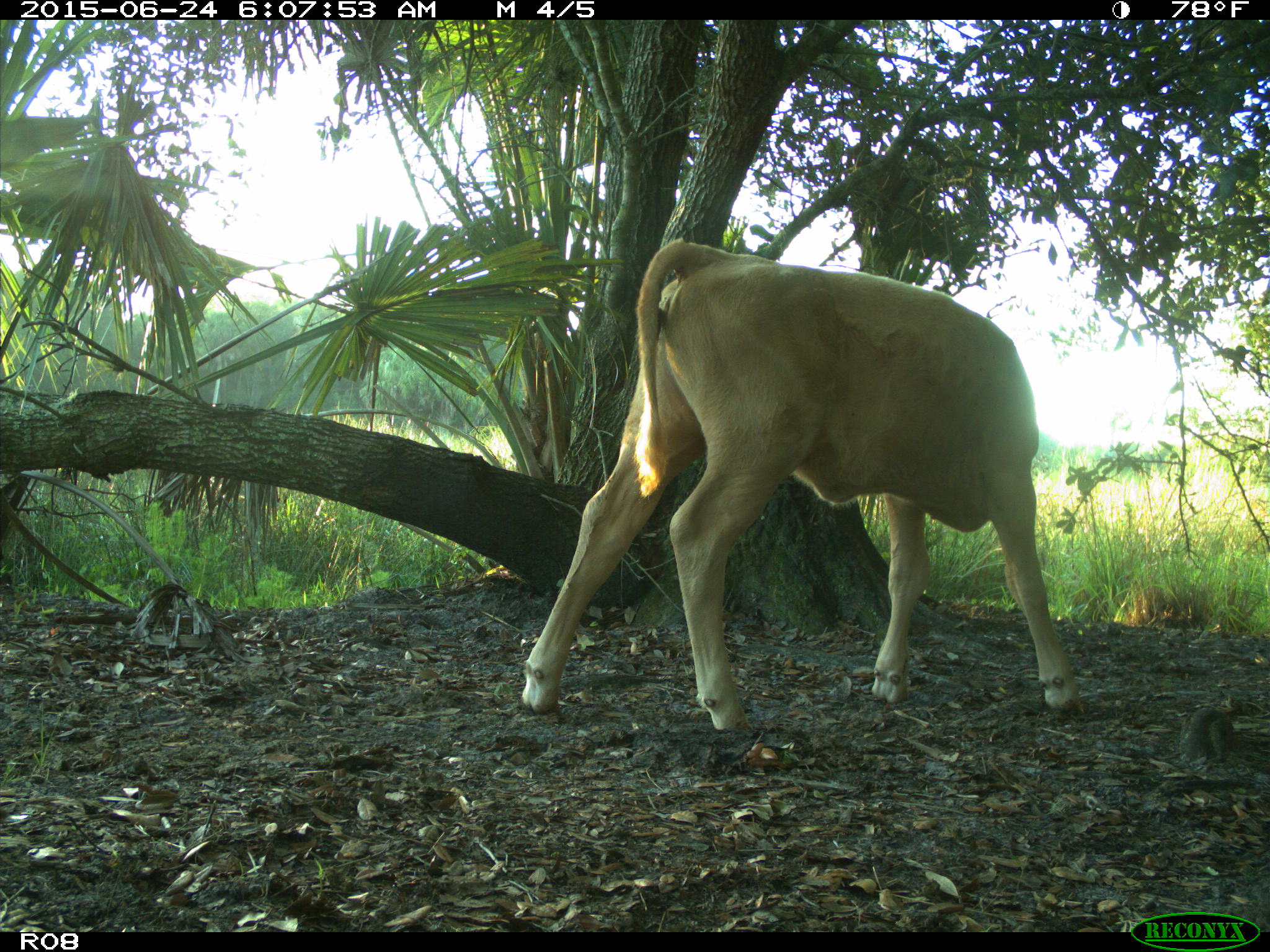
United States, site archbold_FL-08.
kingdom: Animalia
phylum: Chordata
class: Mammalia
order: Artiodactyla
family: Bovidae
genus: Bos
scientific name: Bos taurus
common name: domestic cow